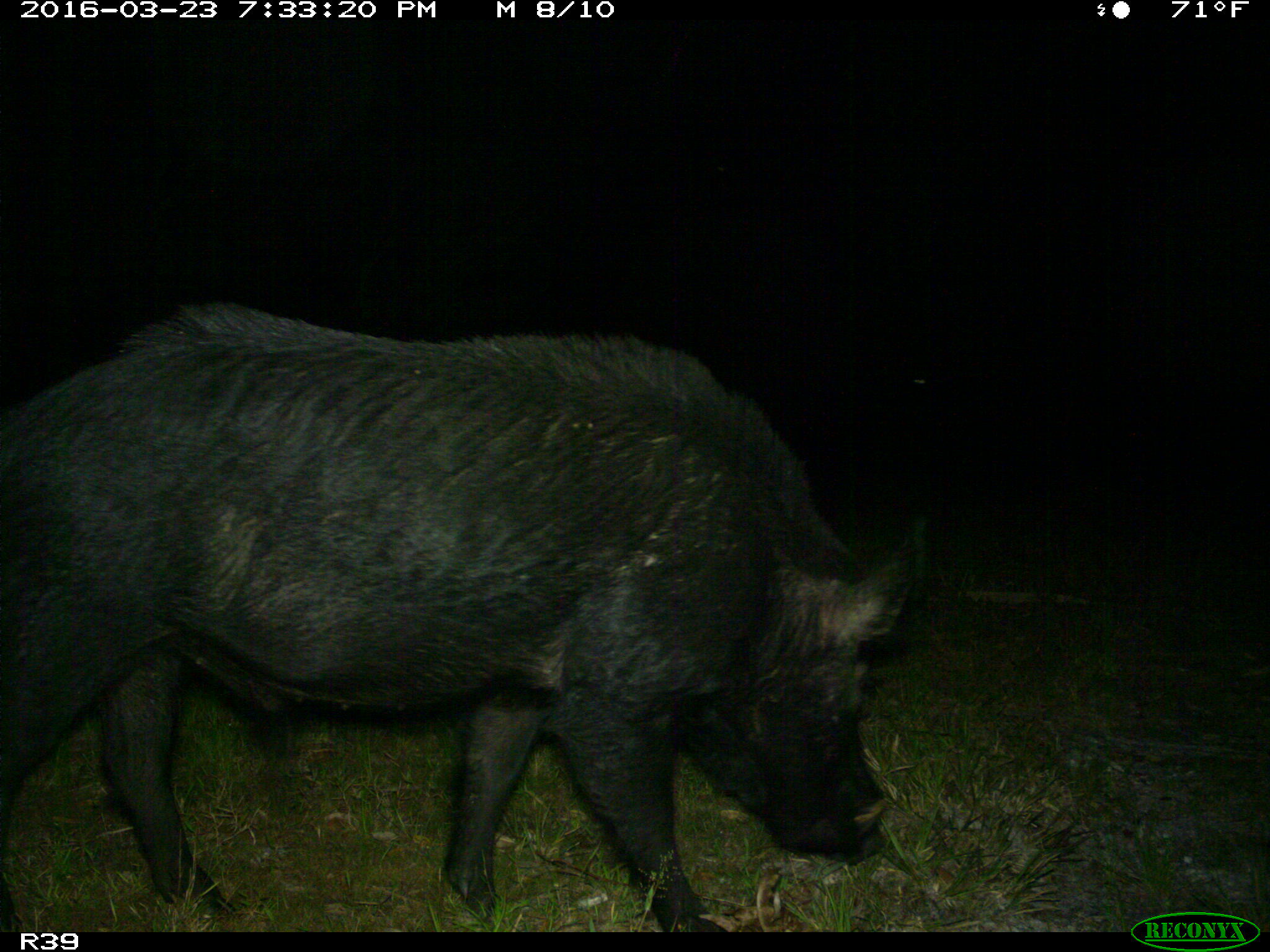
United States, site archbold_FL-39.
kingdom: Animalia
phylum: Chordata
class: Mammalia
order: Artiodactyla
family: Suidae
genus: Sus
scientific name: Sus scrofa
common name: wild boar